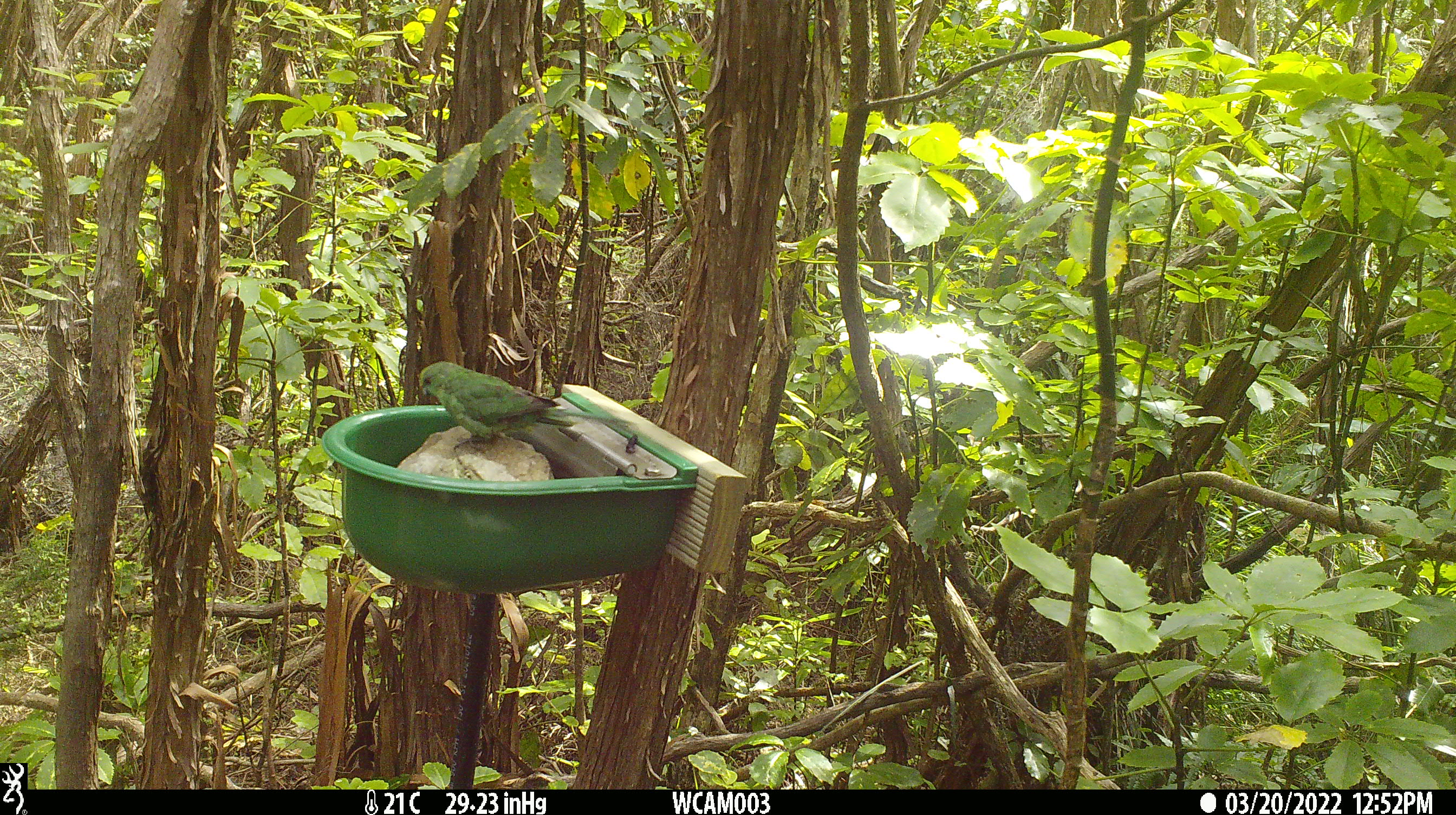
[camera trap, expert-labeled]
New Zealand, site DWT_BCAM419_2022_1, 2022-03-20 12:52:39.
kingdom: Animalia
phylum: Chordata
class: Aves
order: Psittaciformes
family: Psittaculidae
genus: Cyanoramphus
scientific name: Cyanoramphus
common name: parakeet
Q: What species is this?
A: Parakeet (Cyanoramphus).